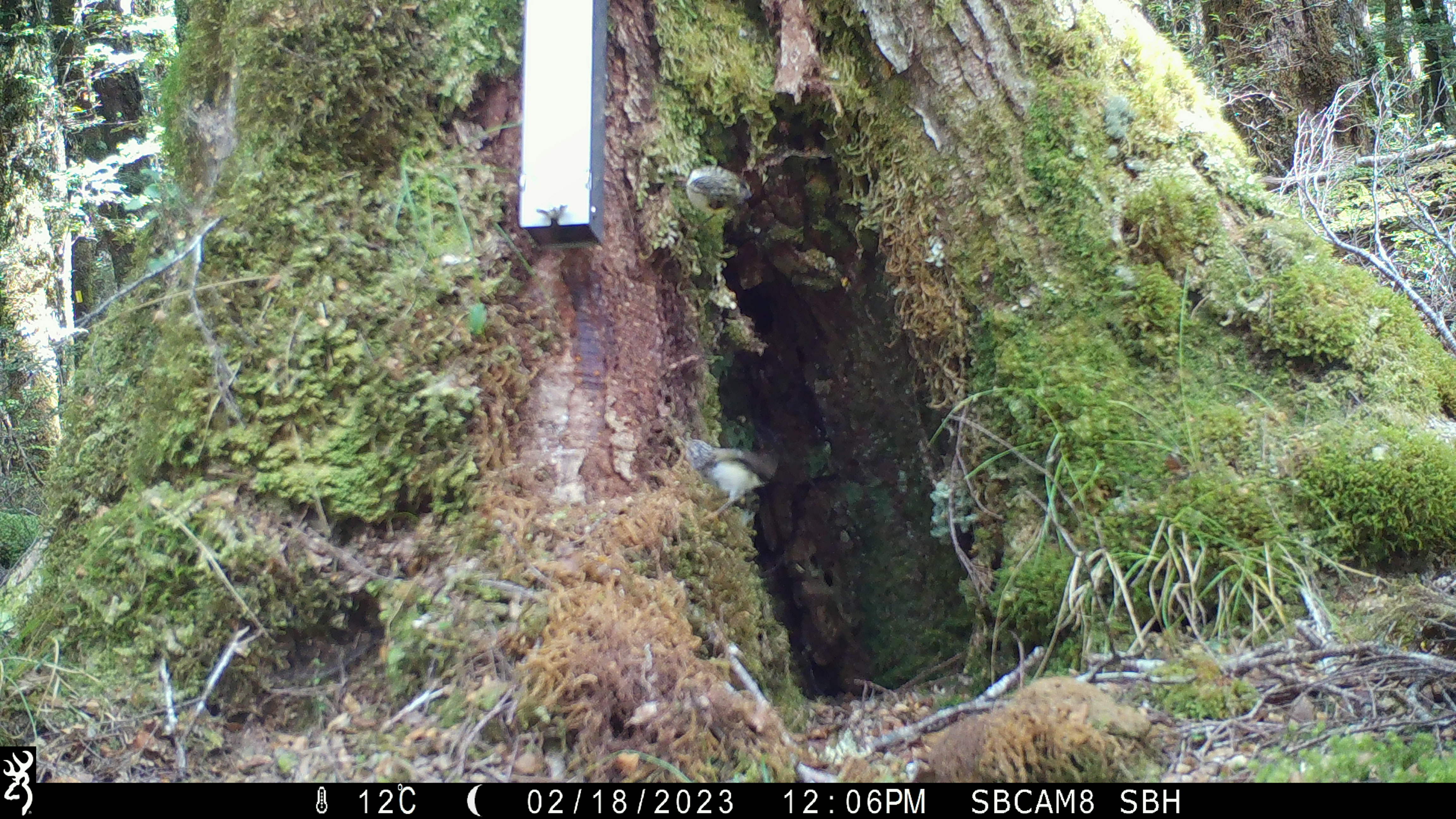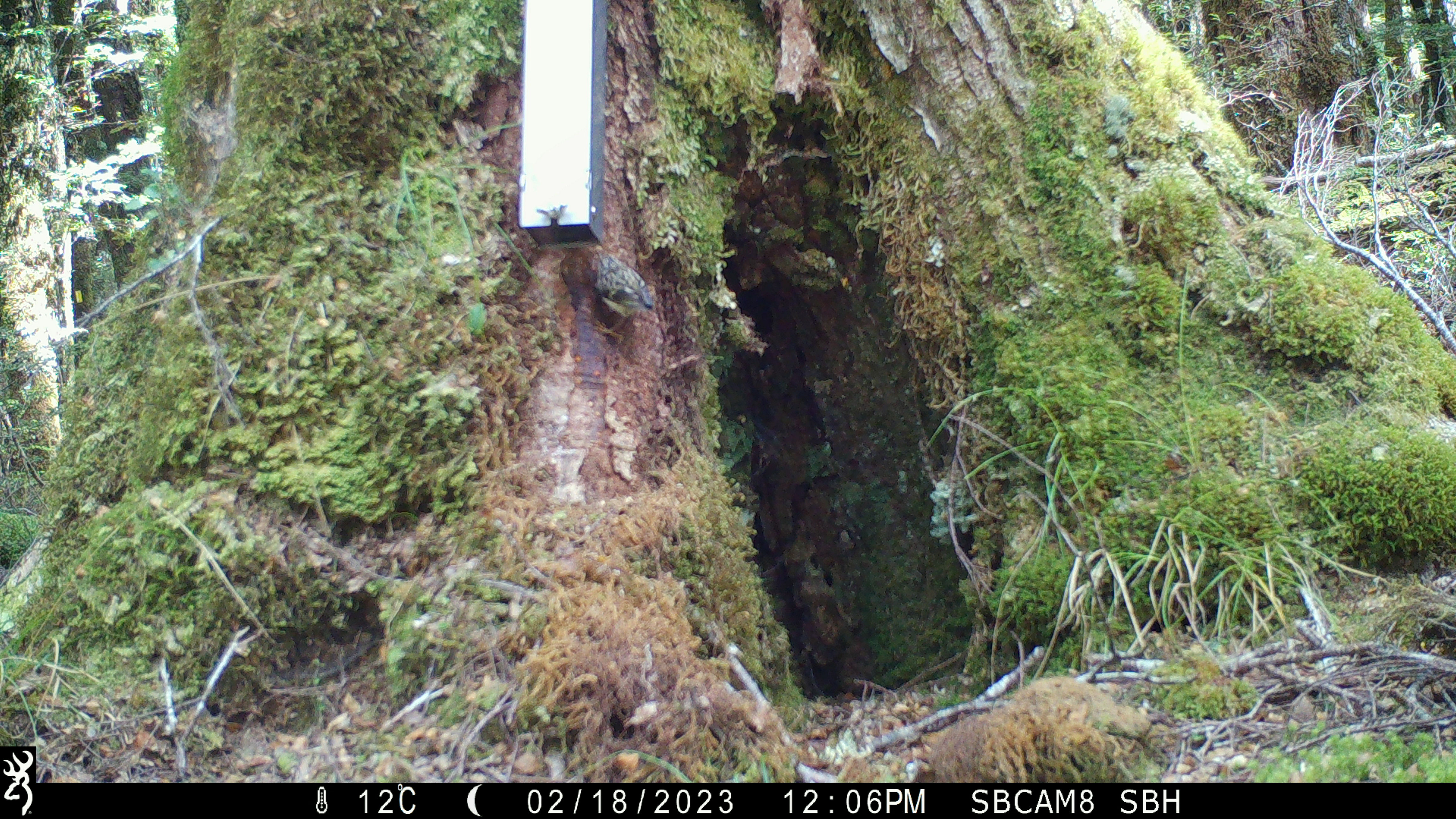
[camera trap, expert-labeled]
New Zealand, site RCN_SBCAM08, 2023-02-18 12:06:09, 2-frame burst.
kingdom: Animalia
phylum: Chordata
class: Aves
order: Passeriformes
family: Acanthisittidae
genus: Acanthisitta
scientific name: Acanthisitta chloris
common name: rifleman